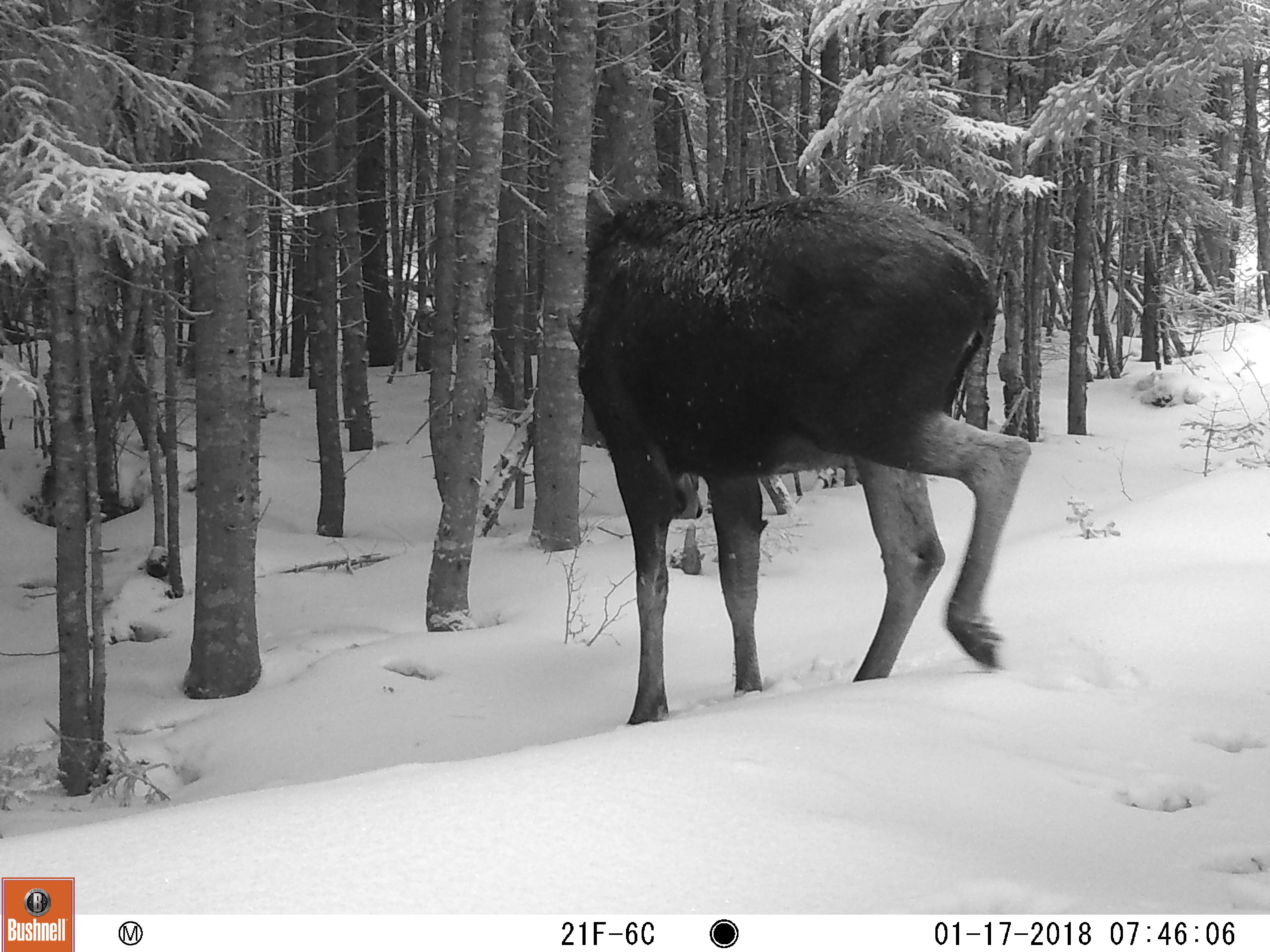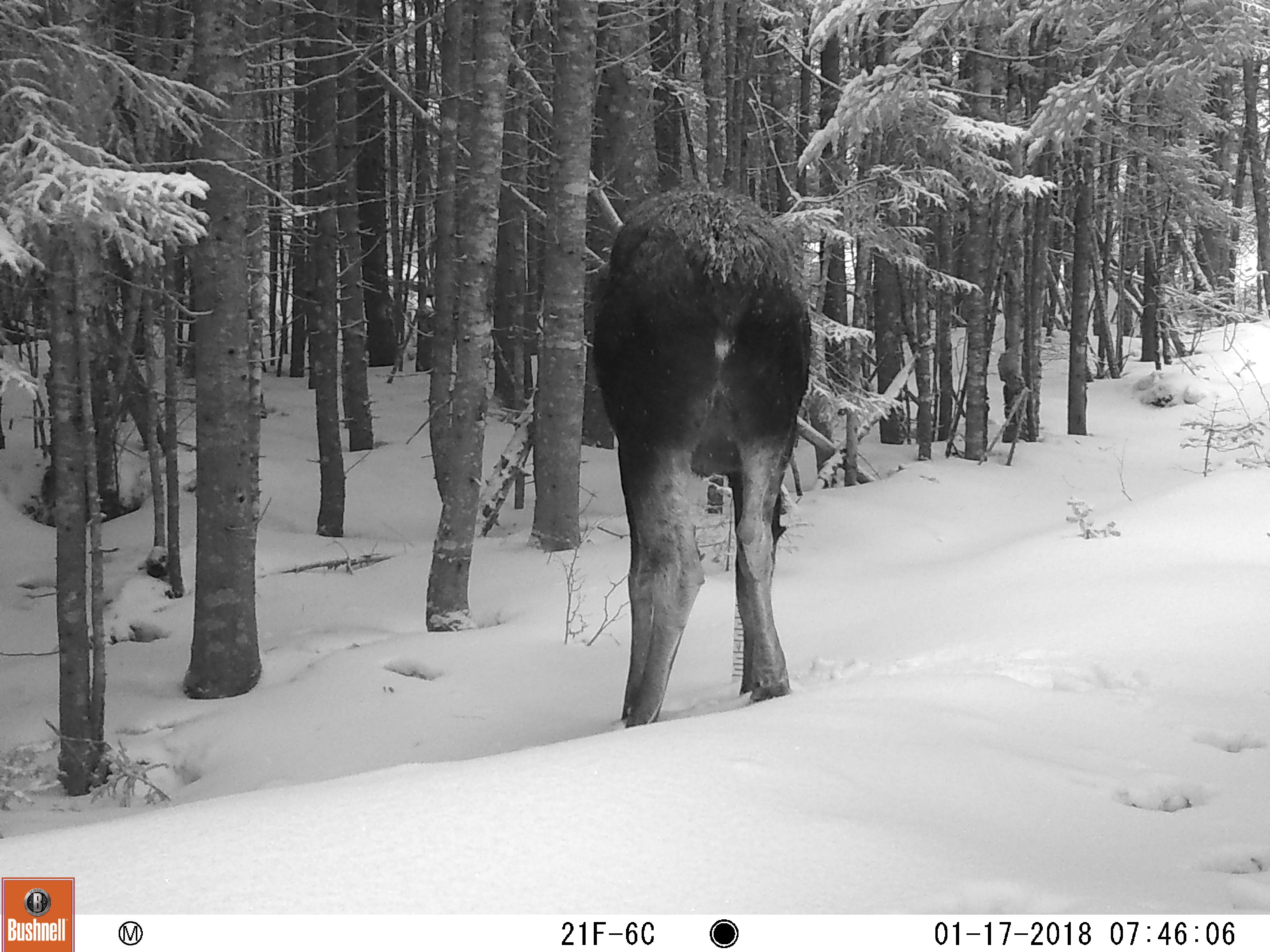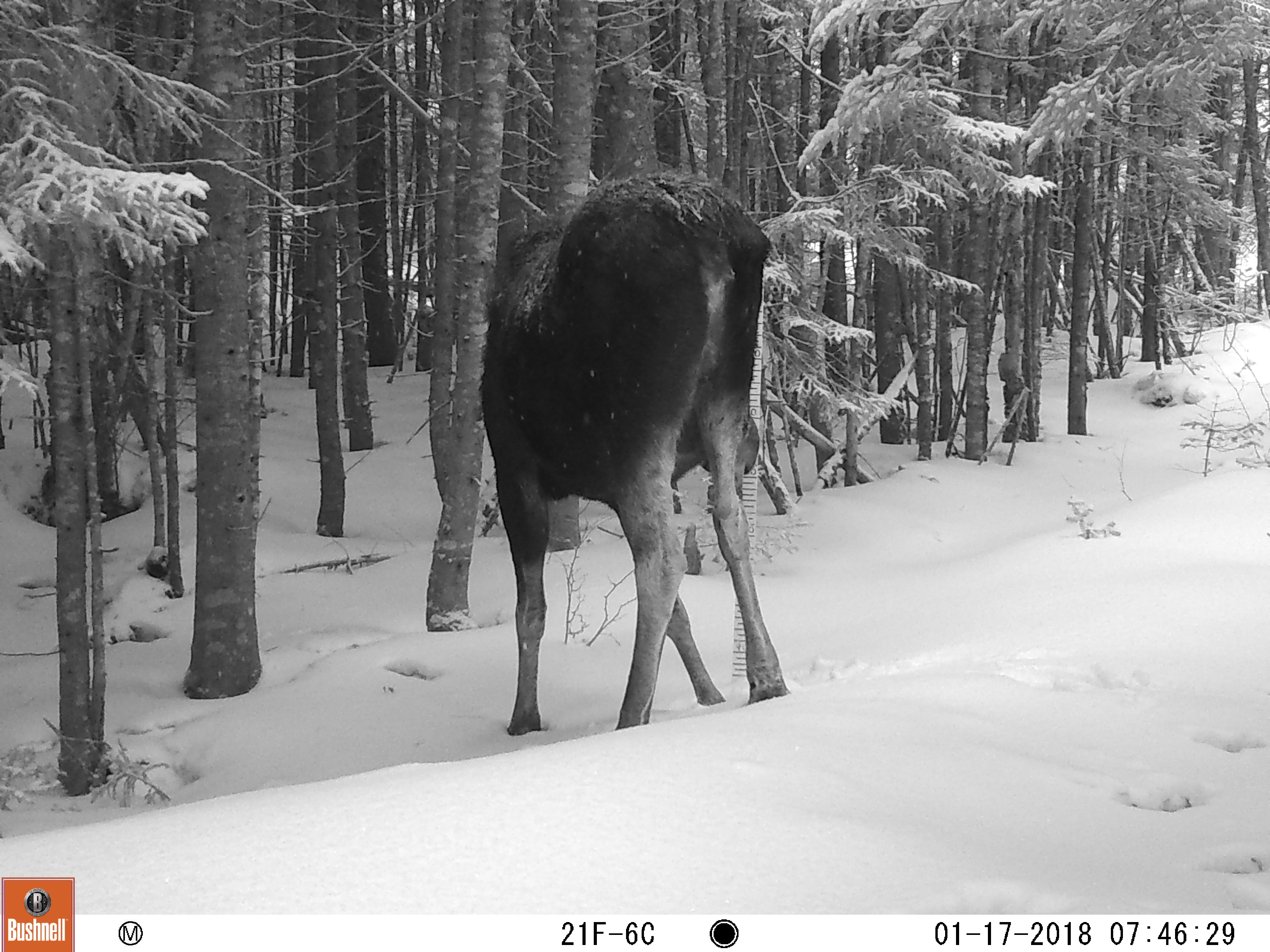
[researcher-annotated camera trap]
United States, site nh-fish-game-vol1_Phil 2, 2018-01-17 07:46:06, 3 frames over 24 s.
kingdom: Animalia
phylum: Chordata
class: Mammalia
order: Artiodactyla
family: Cervidae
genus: Alces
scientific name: Alces alces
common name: moose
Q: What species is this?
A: Moose (Alces alces).